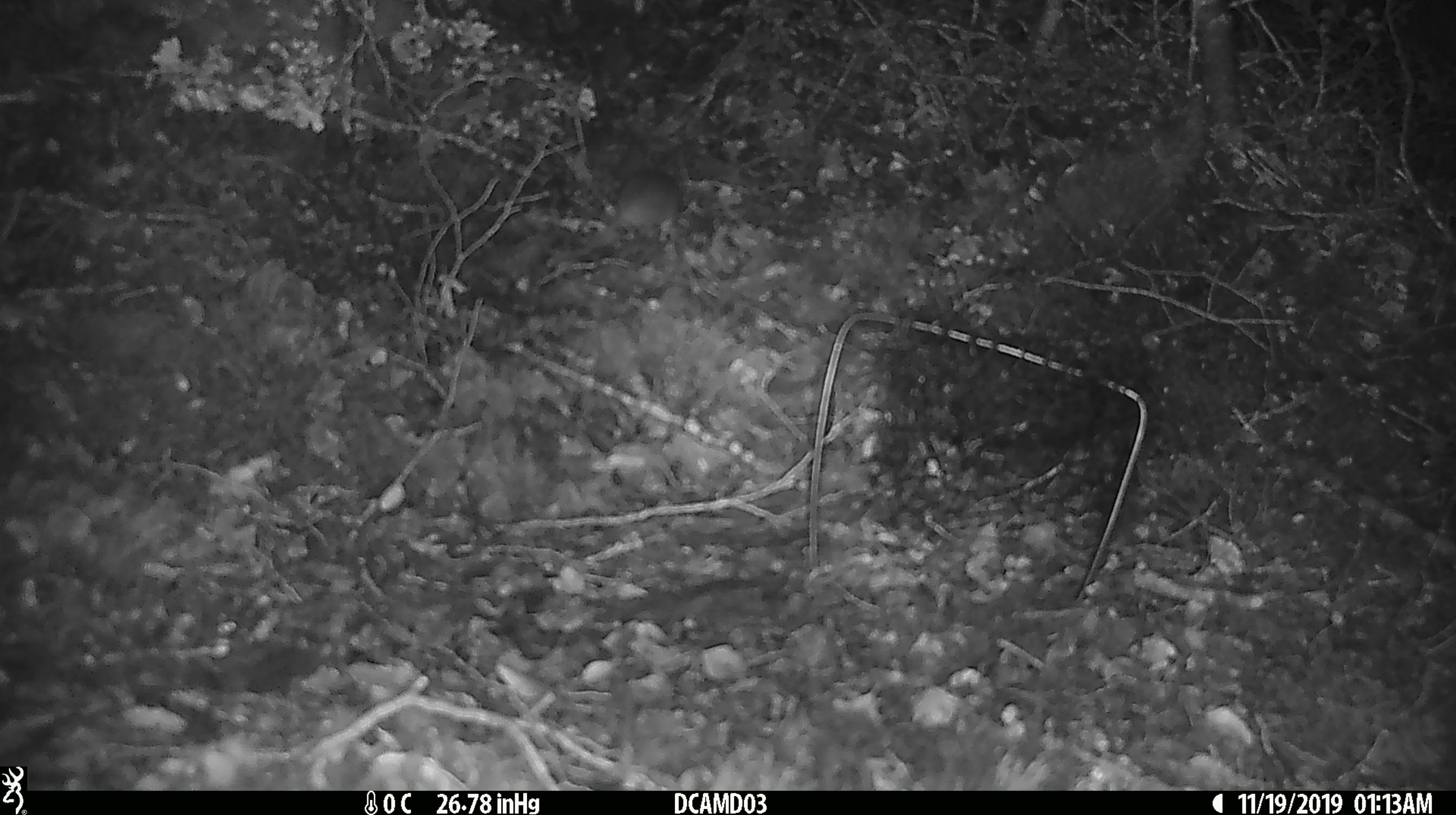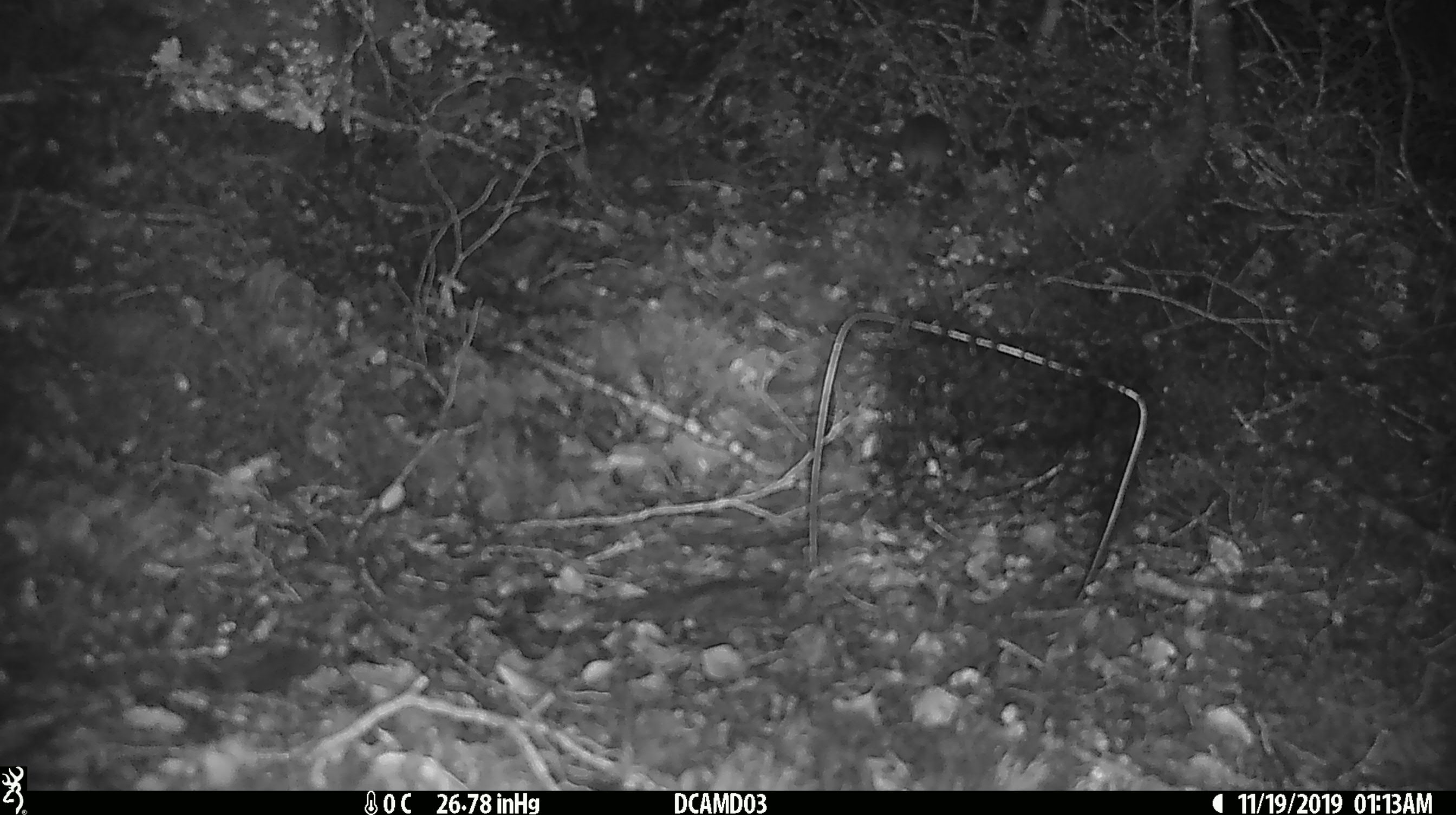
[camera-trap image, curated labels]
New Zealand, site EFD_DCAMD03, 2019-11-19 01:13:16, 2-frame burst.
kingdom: Animalia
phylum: Chordata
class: Mammalia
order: Rodentia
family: Muridae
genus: Mus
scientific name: Mus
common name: mouse